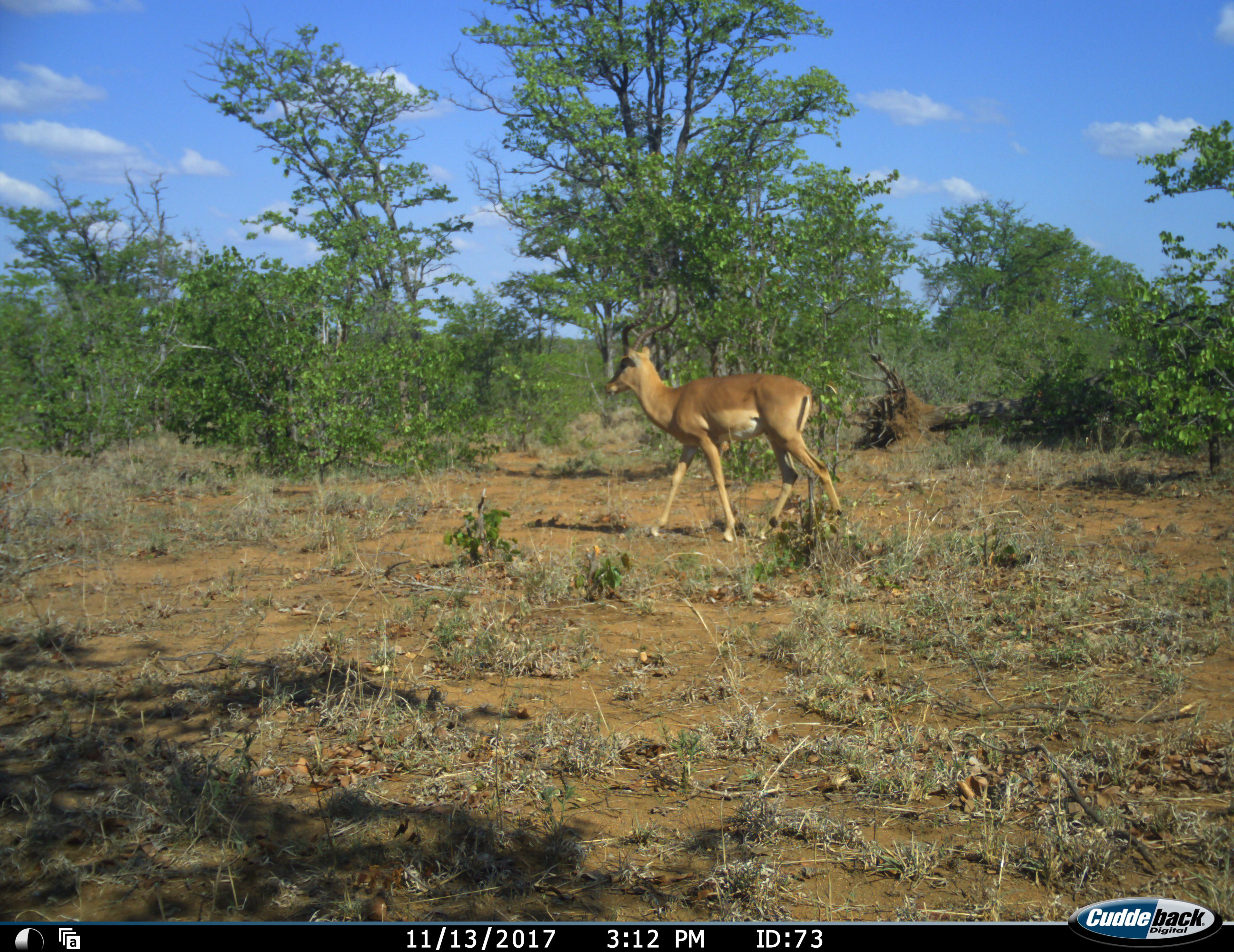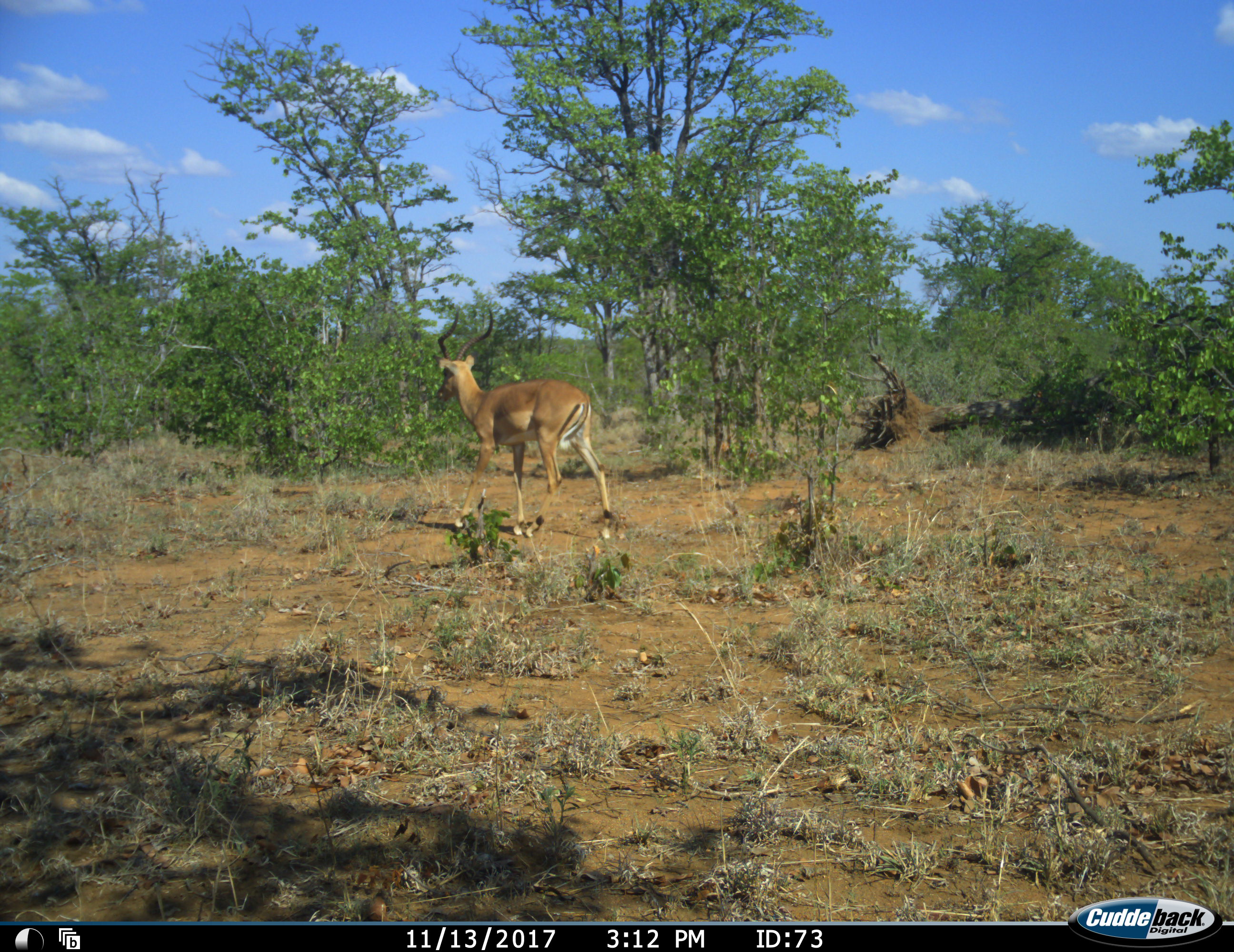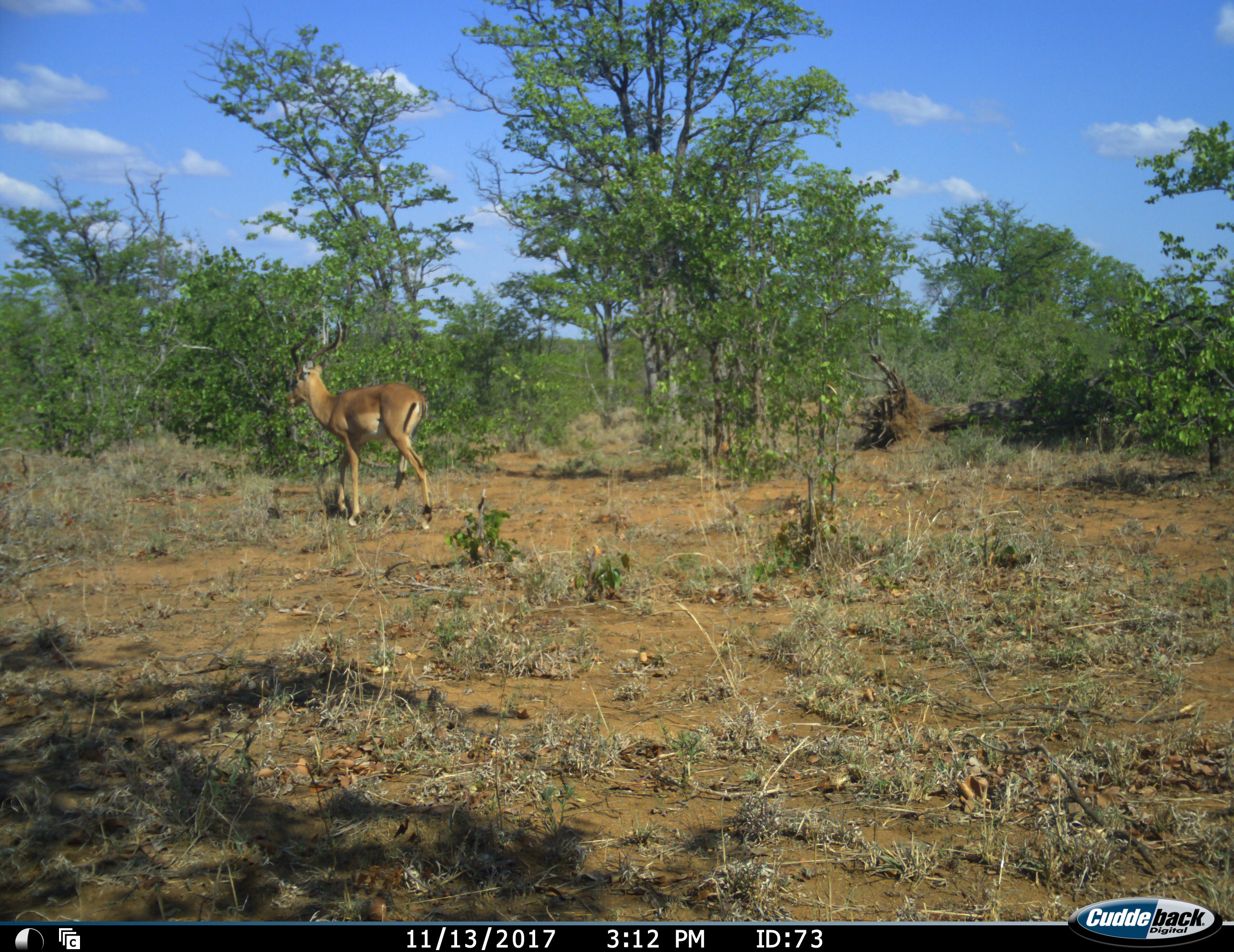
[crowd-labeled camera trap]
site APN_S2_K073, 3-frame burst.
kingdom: Animalia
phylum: Chordata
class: Mammalia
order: Artiodactyla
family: Bovidae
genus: Aepyceros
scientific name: Aepyceros melampus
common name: impala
Impala (Aepyceros melampus), count 1. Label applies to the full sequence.